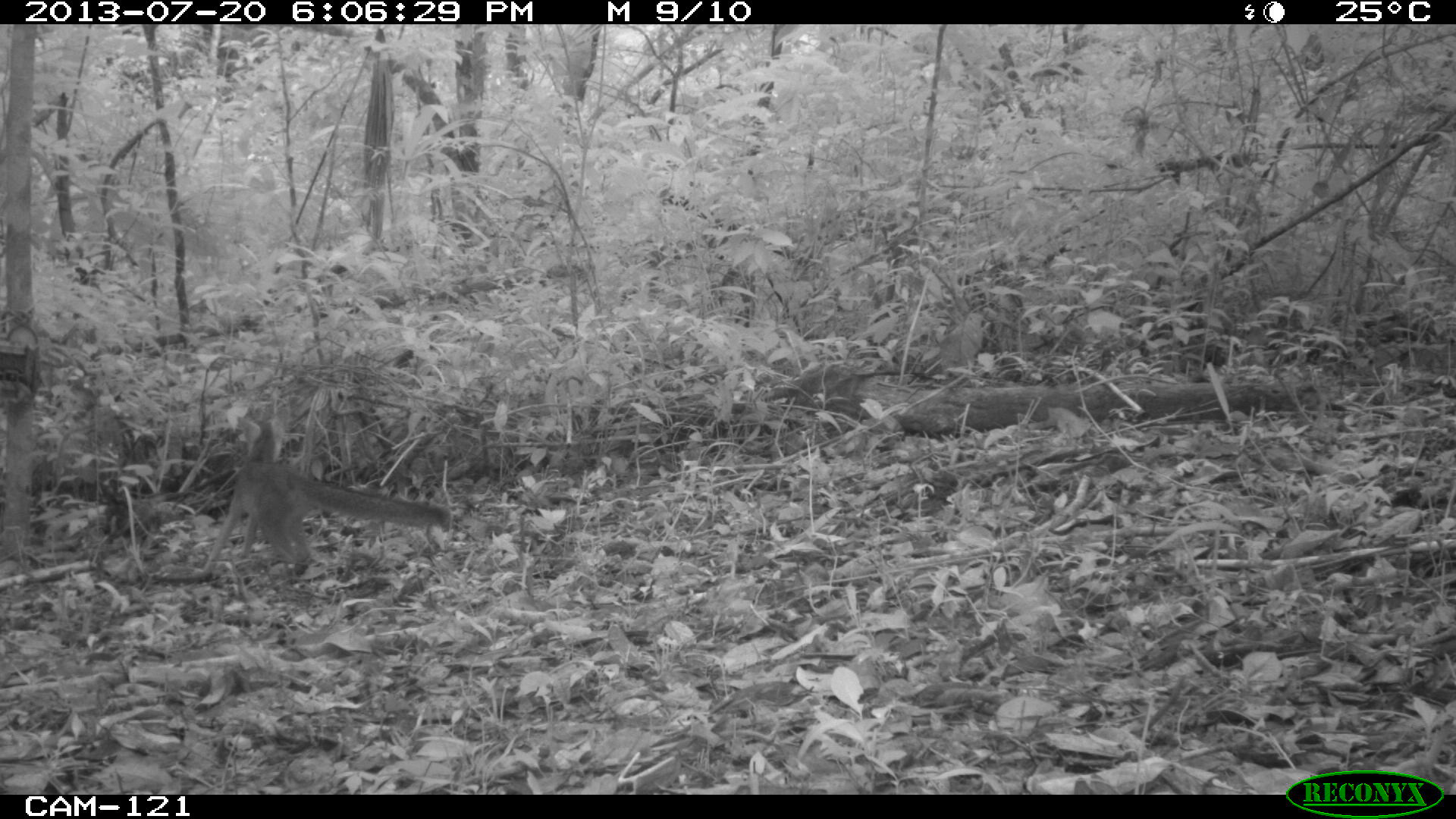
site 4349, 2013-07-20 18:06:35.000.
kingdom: Animalia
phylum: Chordata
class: Mammalia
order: Carnivora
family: Canidae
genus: Urocyon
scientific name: Urocyon cinereoargenteus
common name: gray fox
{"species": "Urocyon cinereoargenteus (gray fox)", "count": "1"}